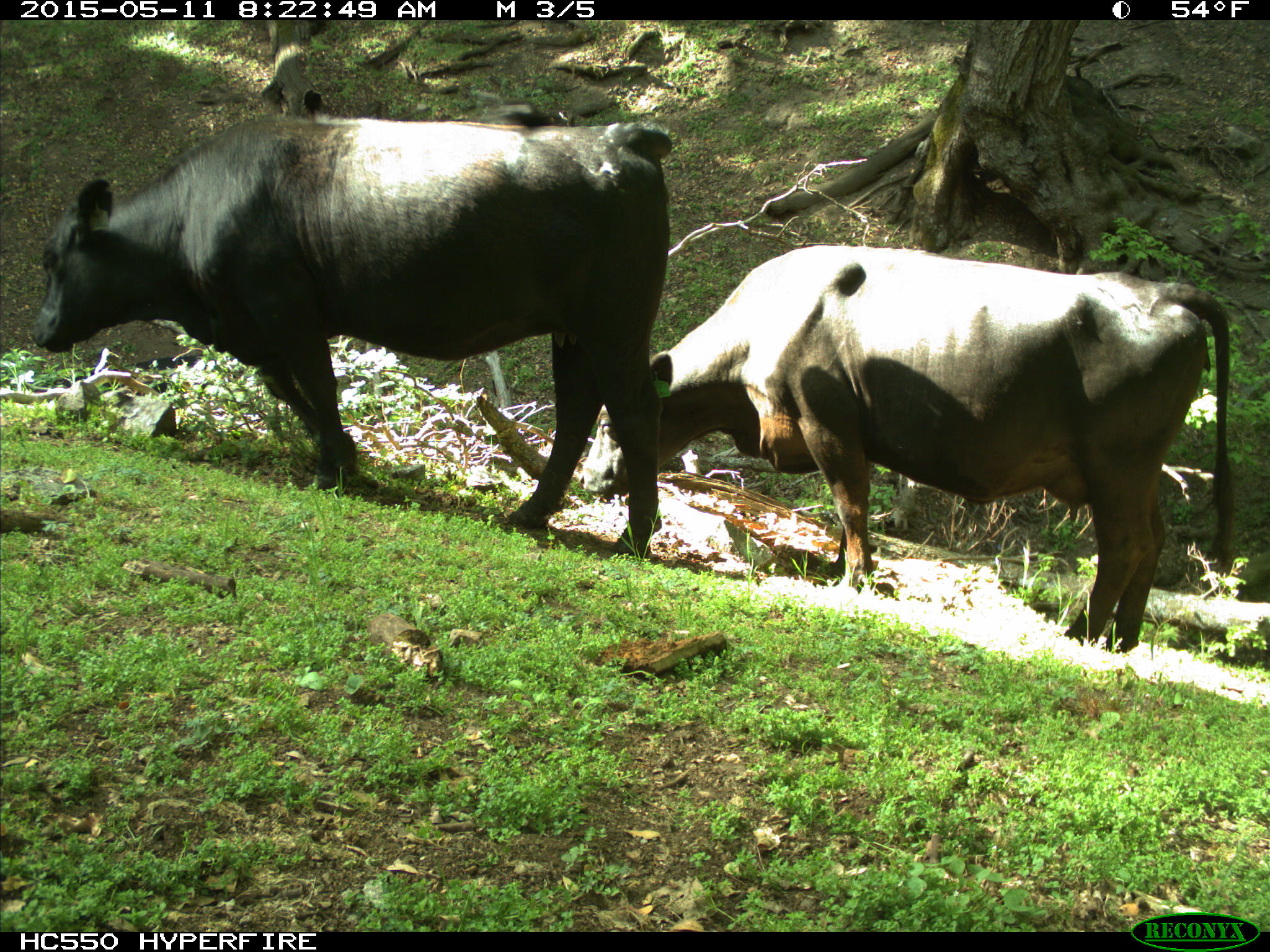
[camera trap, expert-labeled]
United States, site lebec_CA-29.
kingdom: Animalia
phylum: Chordata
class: Mammalia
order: Artiodactyla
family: Bovidae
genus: Bos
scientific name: Bos taurus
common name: domestic cow